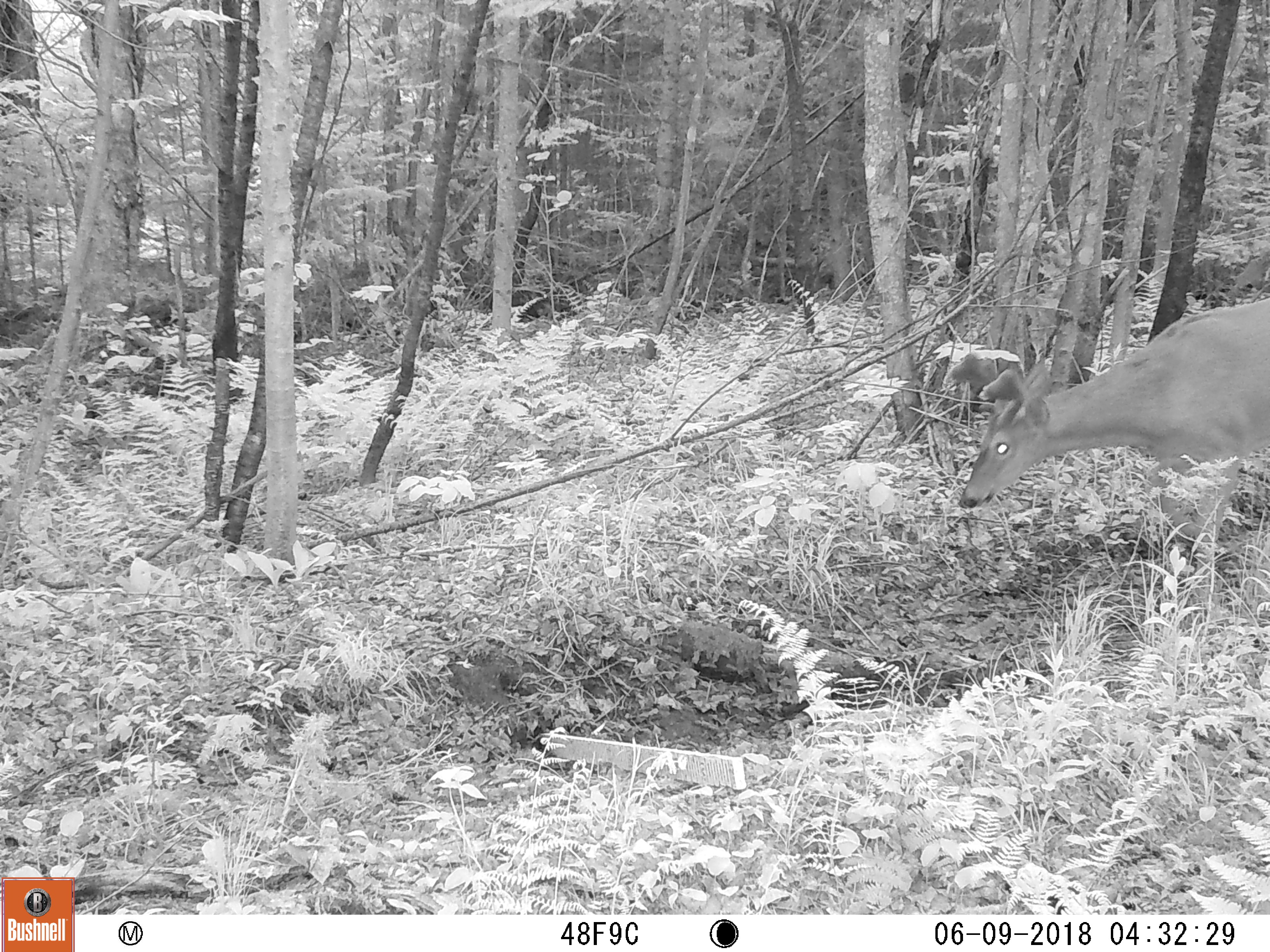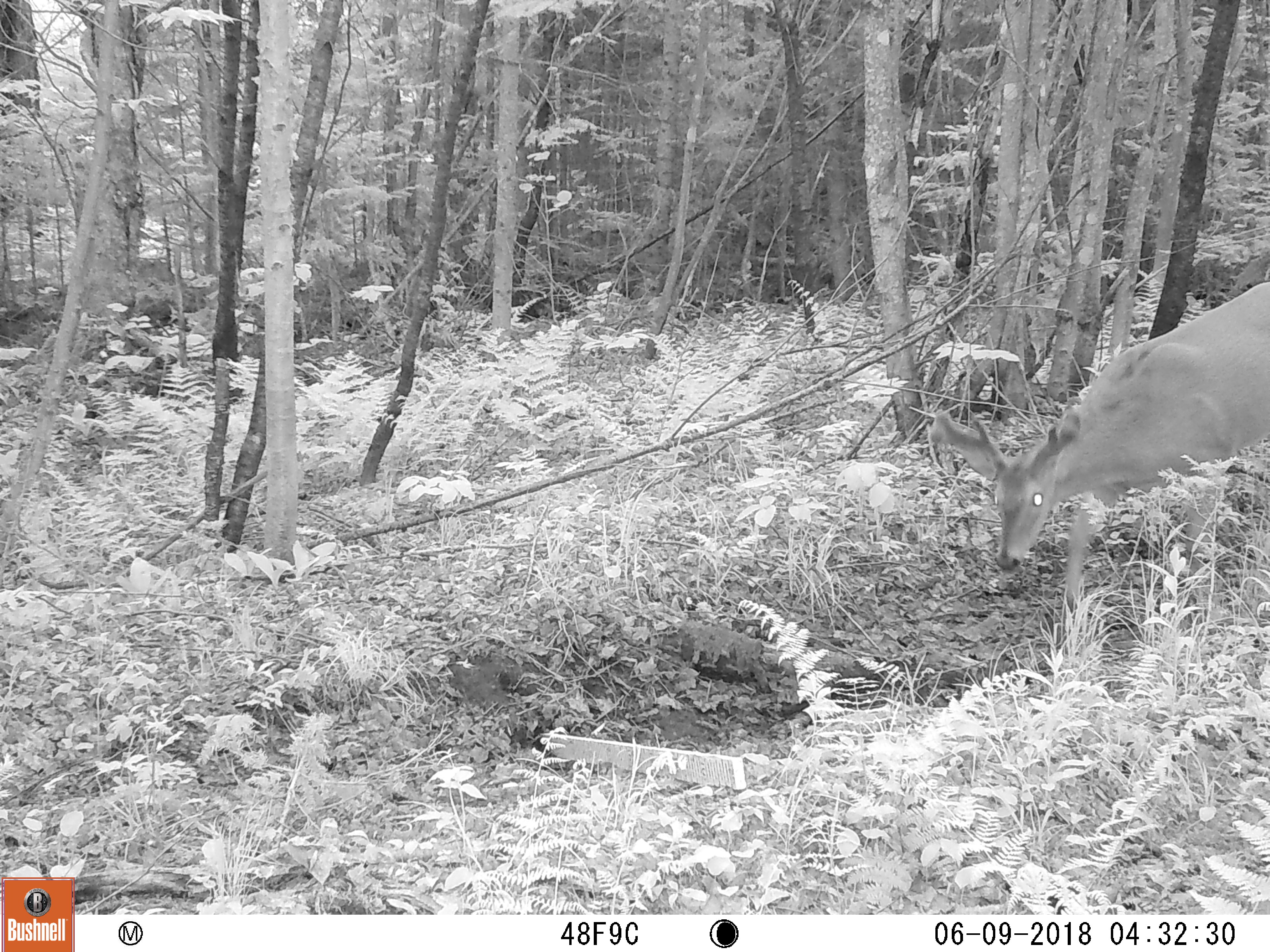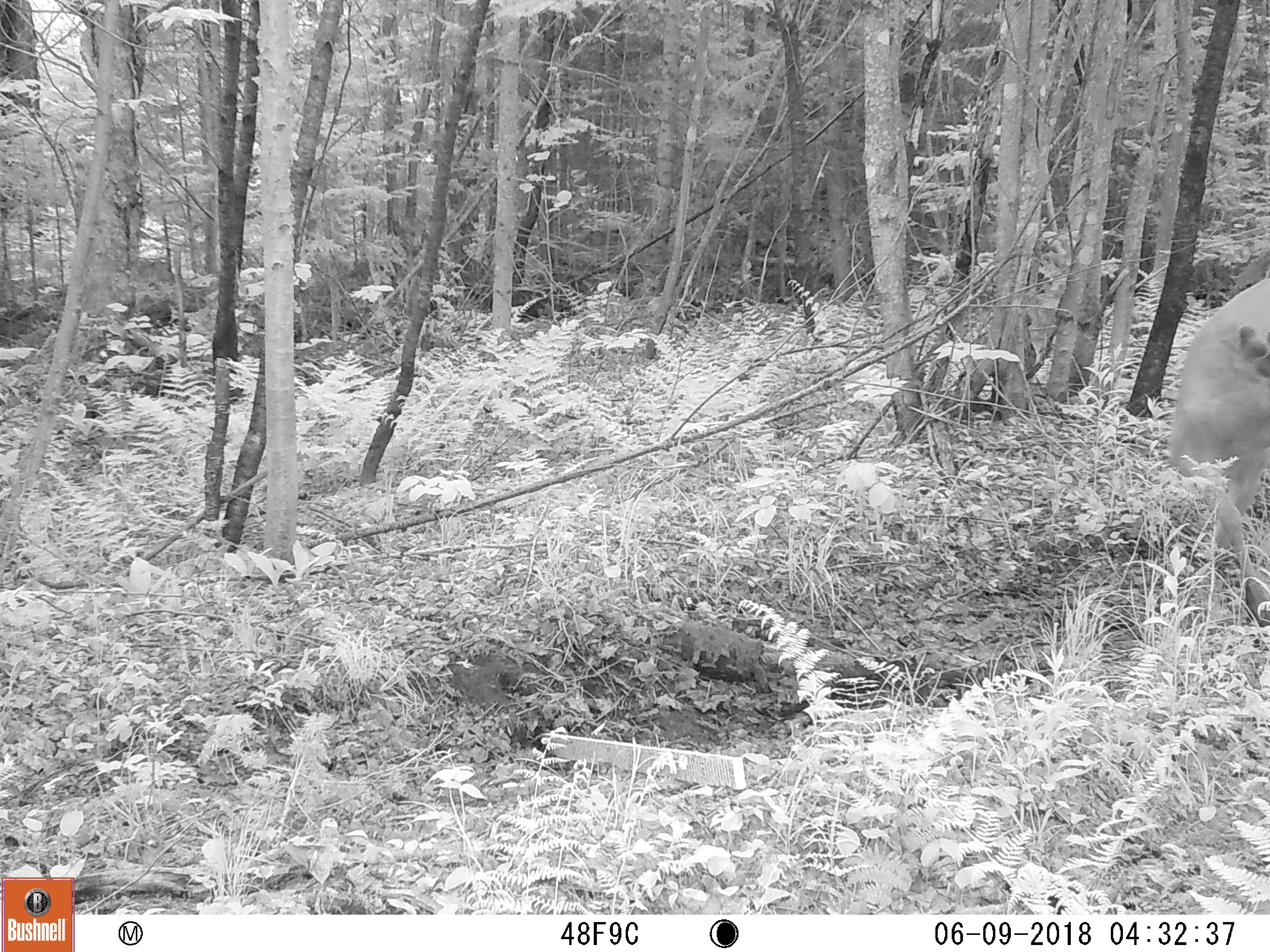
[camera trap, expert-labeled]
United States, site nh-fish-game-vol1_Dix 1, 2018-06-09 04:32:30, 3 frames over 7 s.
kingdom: Animalia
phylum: Chordata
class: Mammalia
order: Artiodactyla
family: Cervidae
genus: Odocoileus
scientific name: Odocoileus virginianus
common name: white-tailed deer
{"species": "white-tailed deer (Odocoileus virginianus)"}